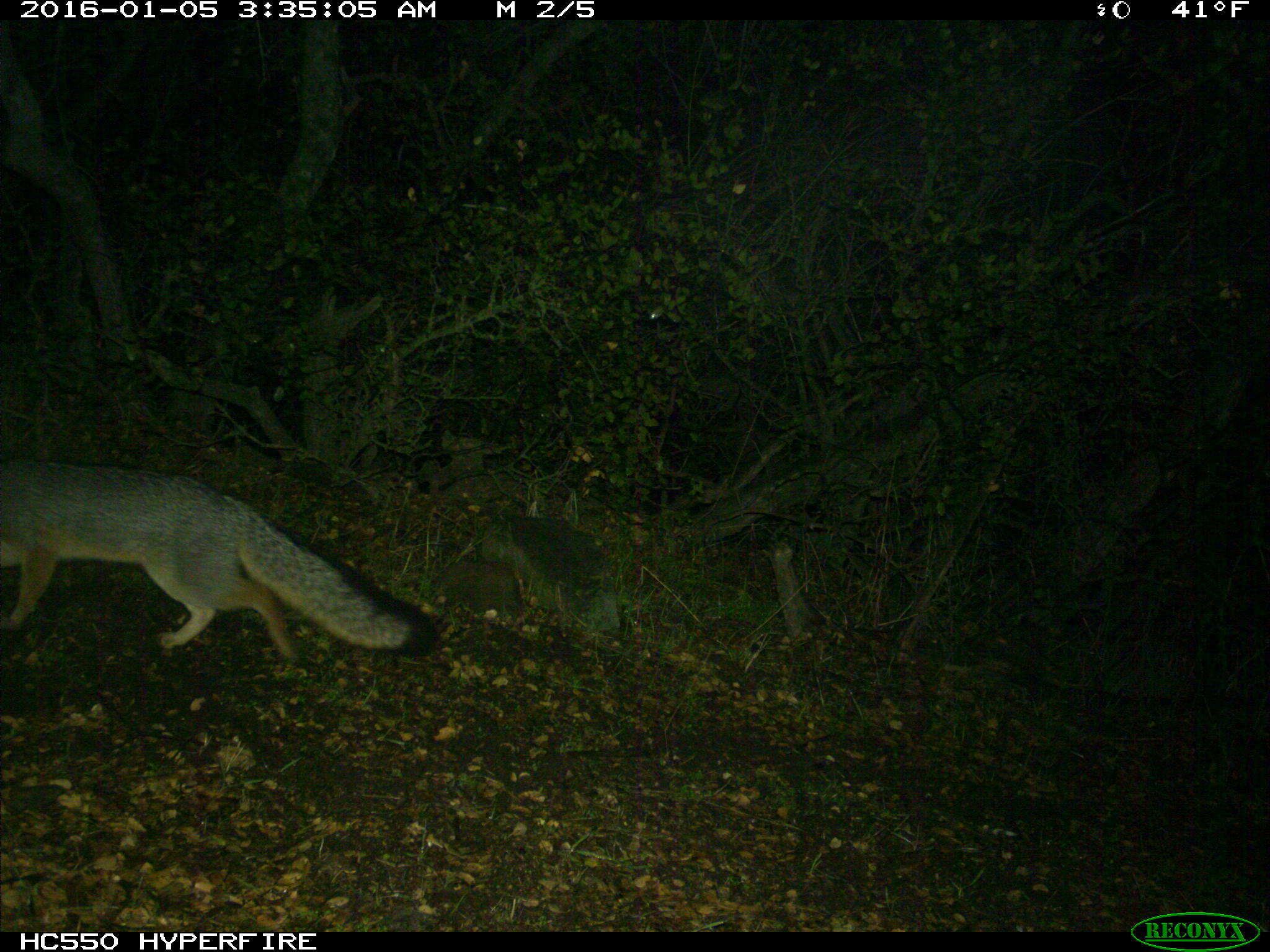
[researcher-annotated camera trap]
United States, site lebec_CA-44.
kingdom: Animalia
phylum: Chordata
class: Mammalia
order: Carnivora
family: Canidae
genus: Urocyon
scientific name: Urocyon cinereoargenteus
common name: gray fox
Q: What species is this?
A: Urocyon cinereoargenteus (gray fox).